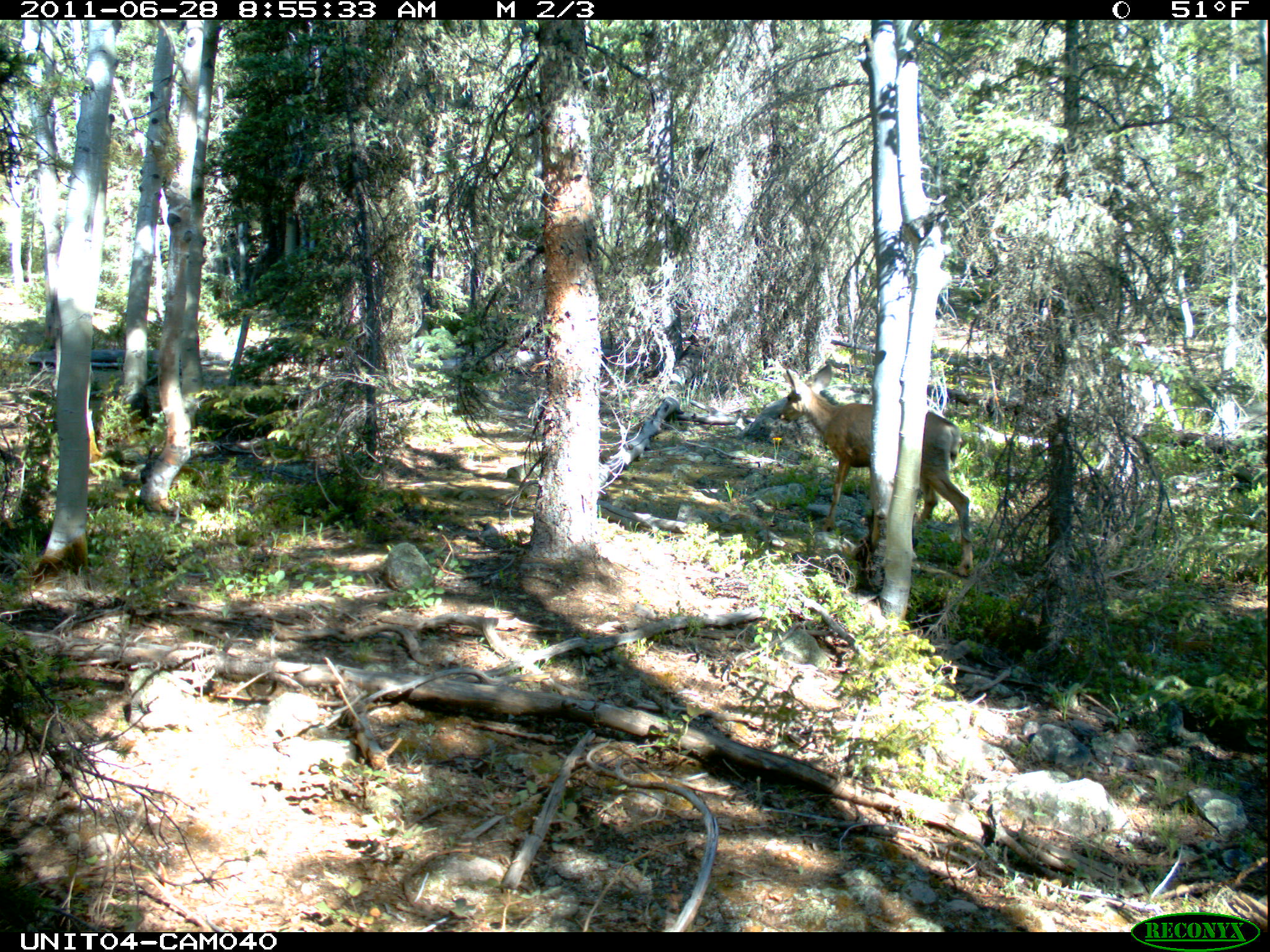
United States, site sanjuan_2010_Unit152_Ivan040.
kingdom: Animalia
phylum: Chordata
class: Mammalia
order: Artiodactyla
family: Cervidae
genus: Odocoileus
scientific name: Odocoileus hemionus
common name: mule deer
Odocoileus hemionus (mule deer).